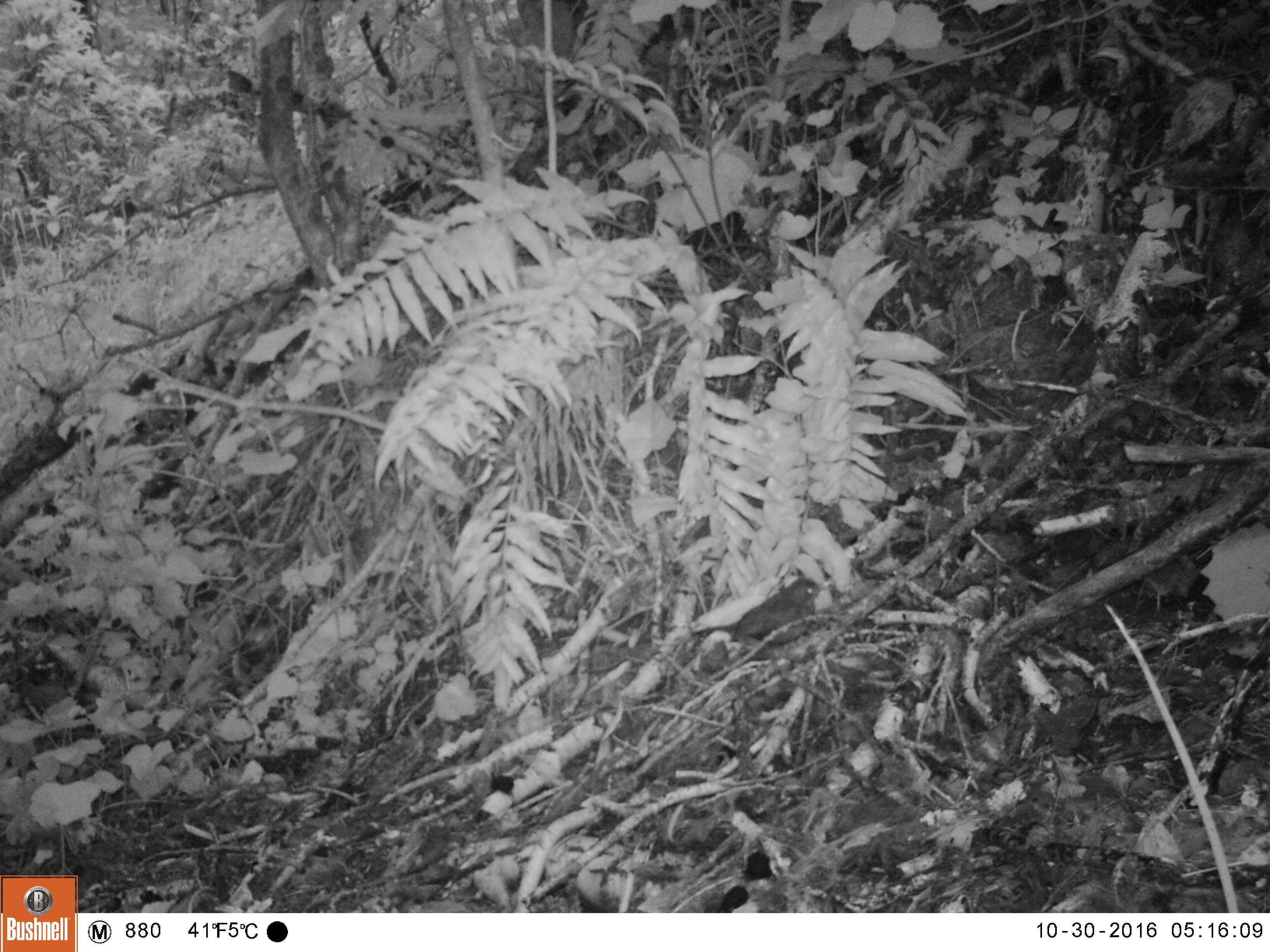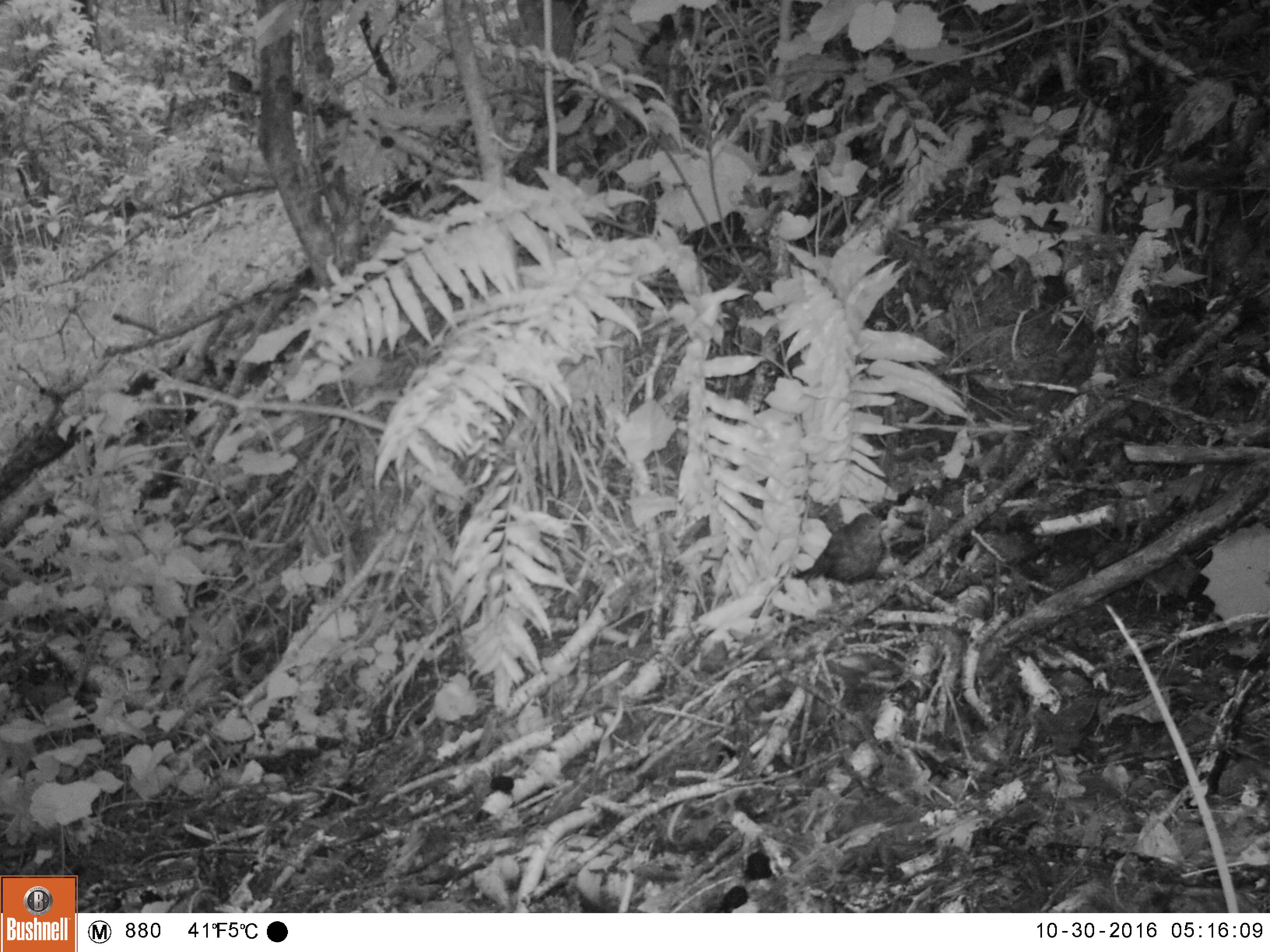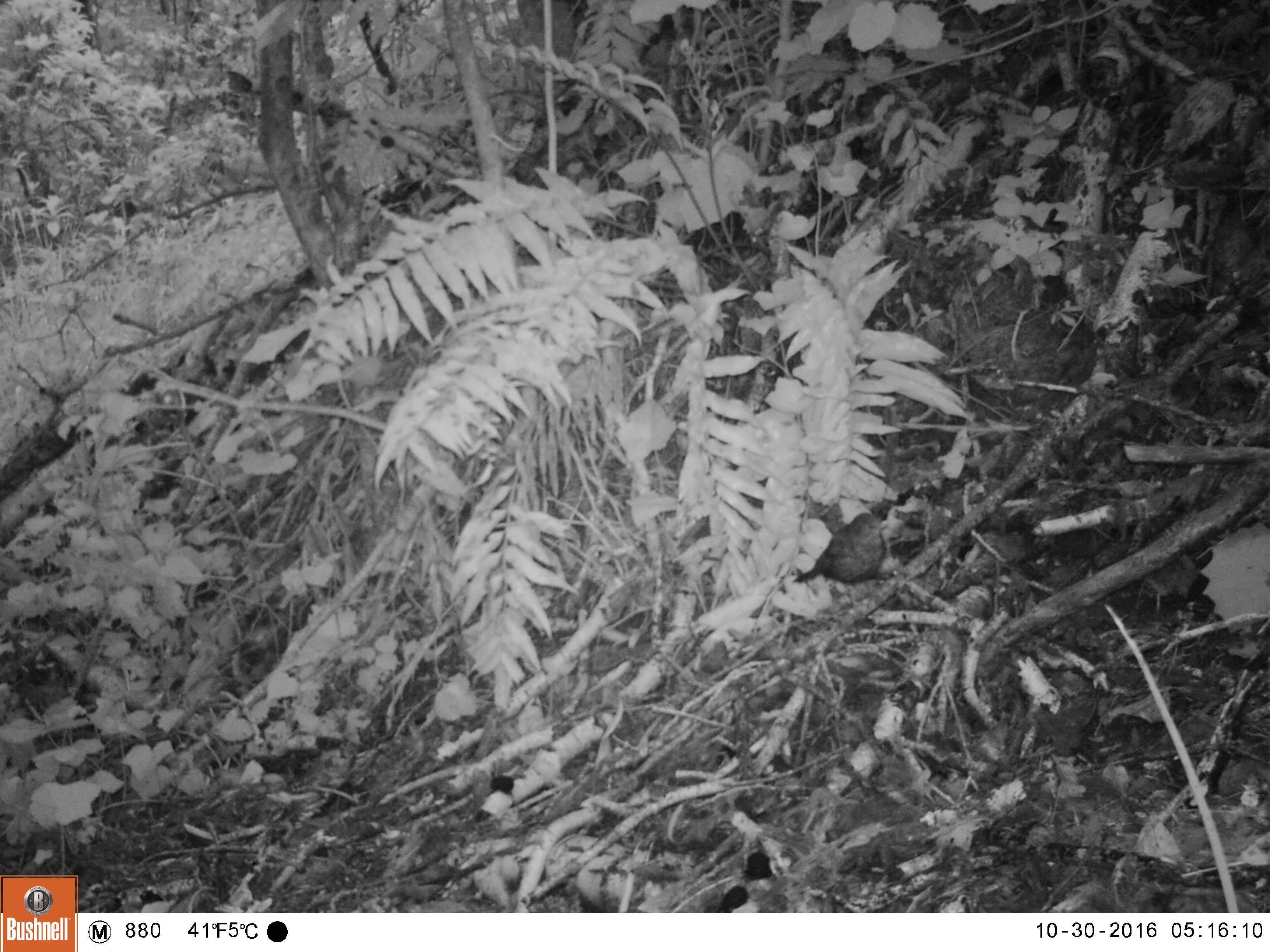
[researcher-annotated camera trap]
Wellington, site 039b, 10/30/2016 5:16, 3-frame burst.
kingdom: Animalia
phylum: Chordata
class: Aves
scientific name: Aves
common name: bird